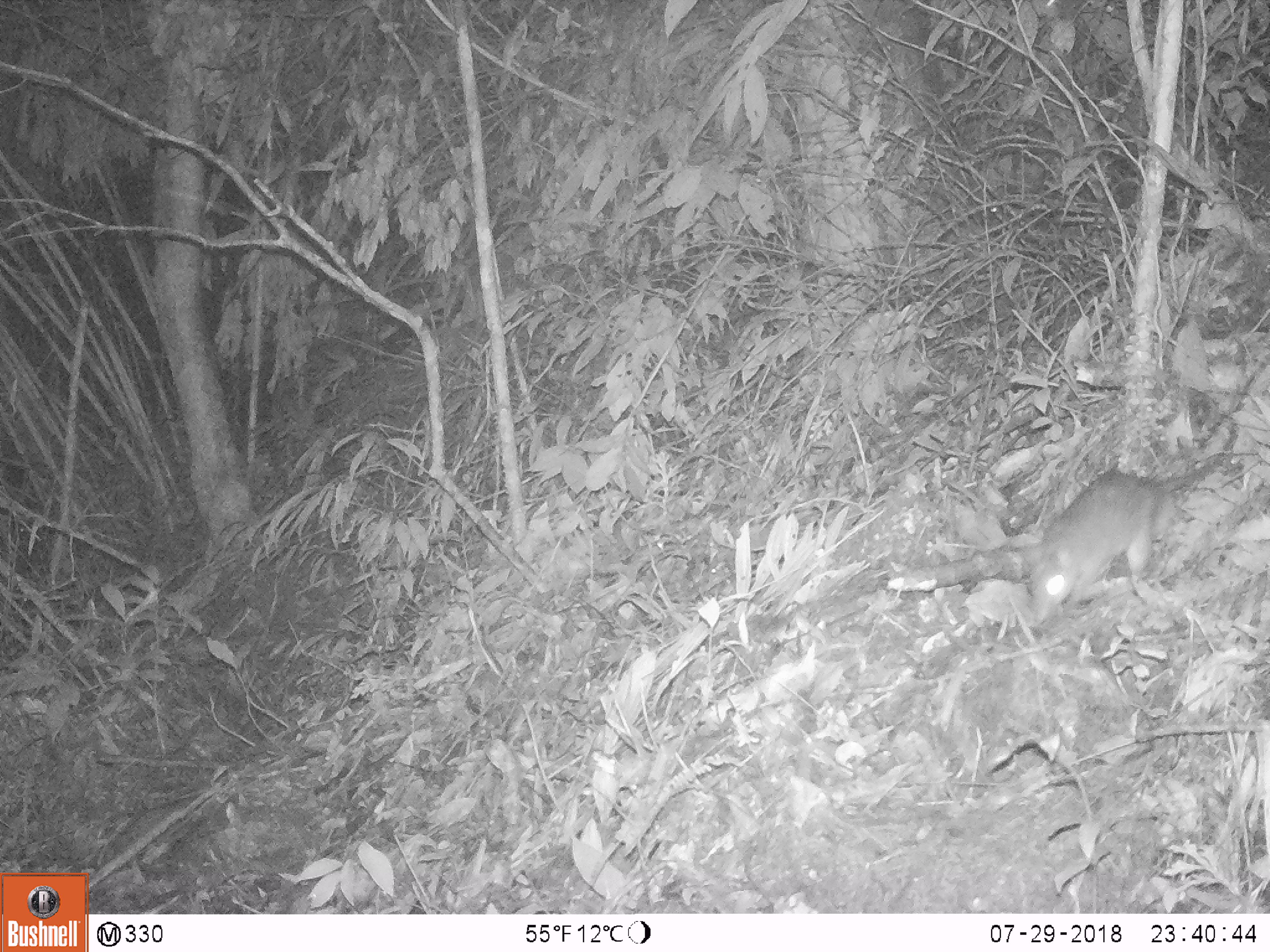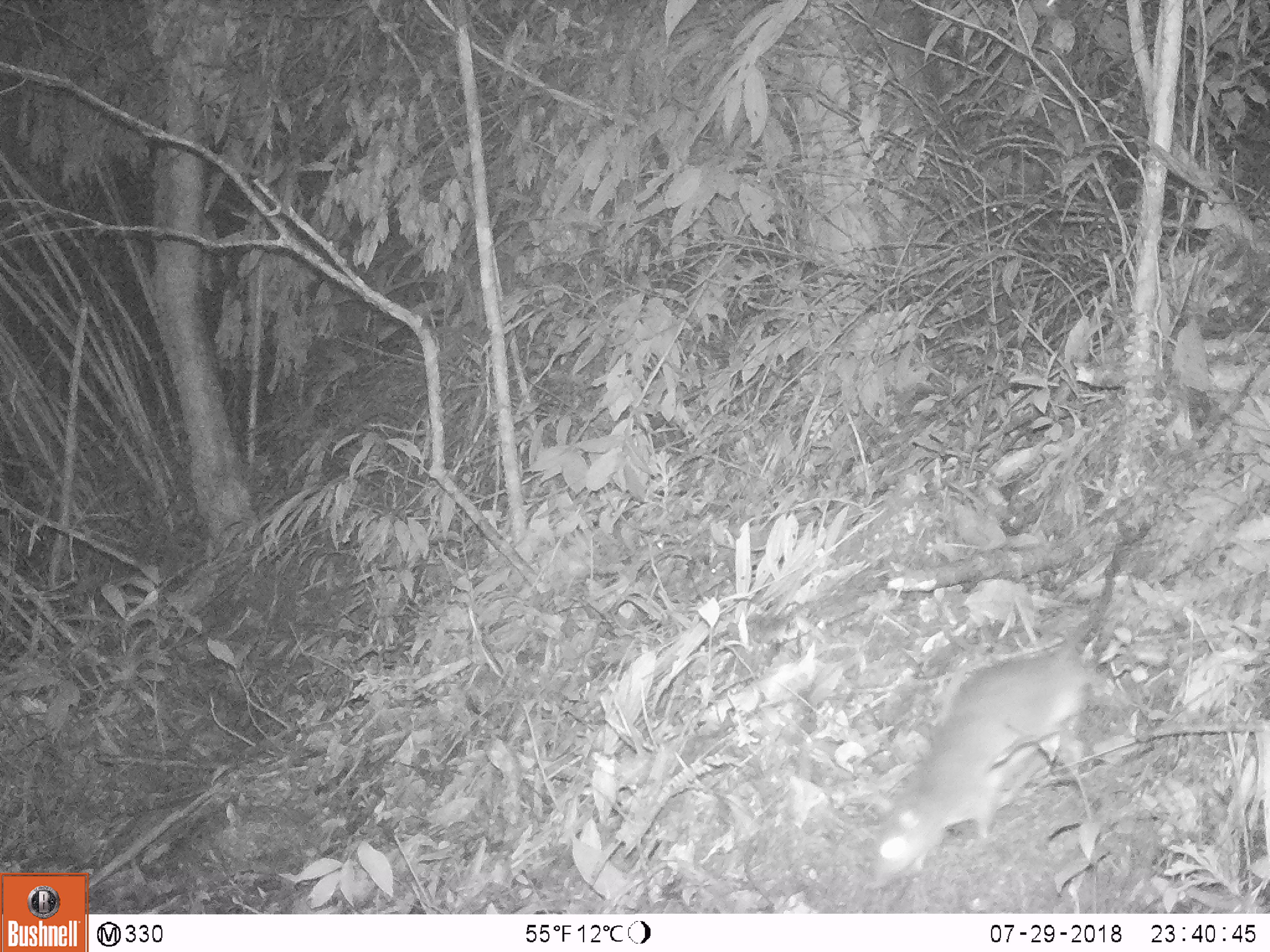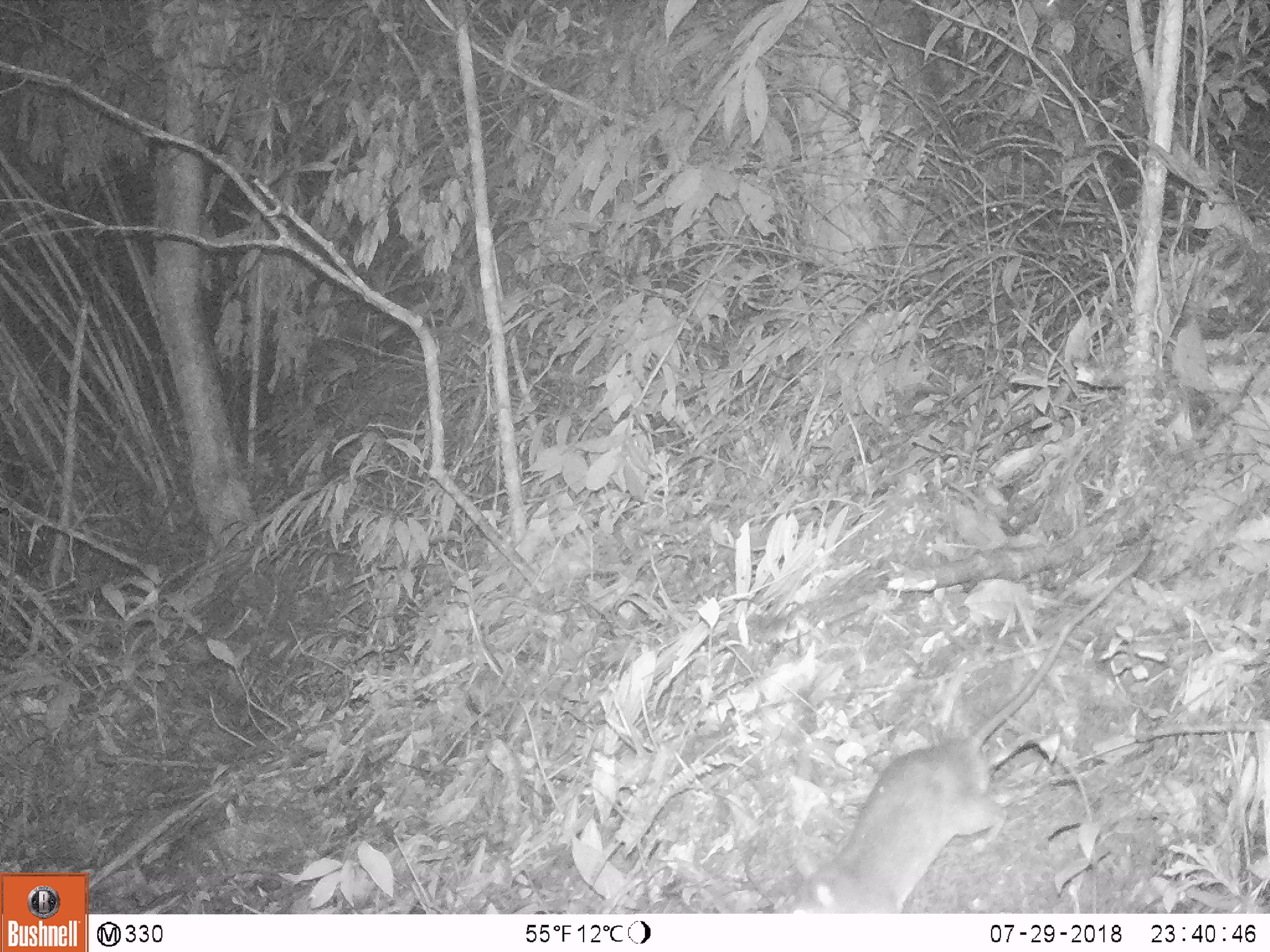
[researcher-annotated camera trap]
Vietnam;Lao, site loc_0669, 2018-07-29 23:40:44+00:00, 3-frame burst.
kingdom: Animalia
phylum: Chordata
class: Mammalia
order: Rodentia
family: Muridae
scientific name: Muridae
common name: old-world mice and rats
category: unidentified murid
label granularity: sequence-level